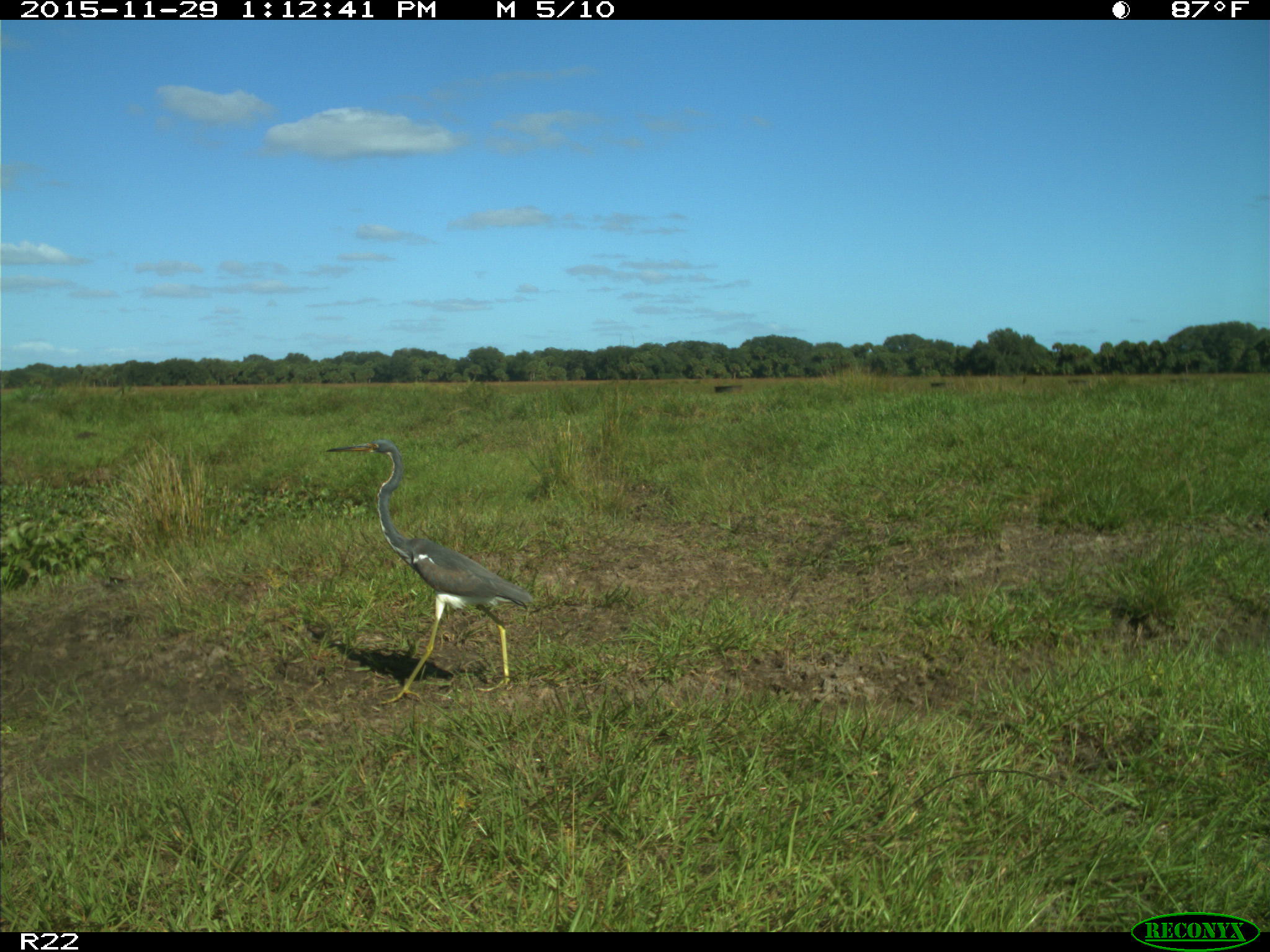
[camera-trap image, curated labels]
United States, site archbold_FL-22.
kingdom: Animalia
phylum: Chordata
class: Aves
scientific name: Aves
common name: birds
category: unidentified bird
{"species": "unidentified bird (birds) (Aves)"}